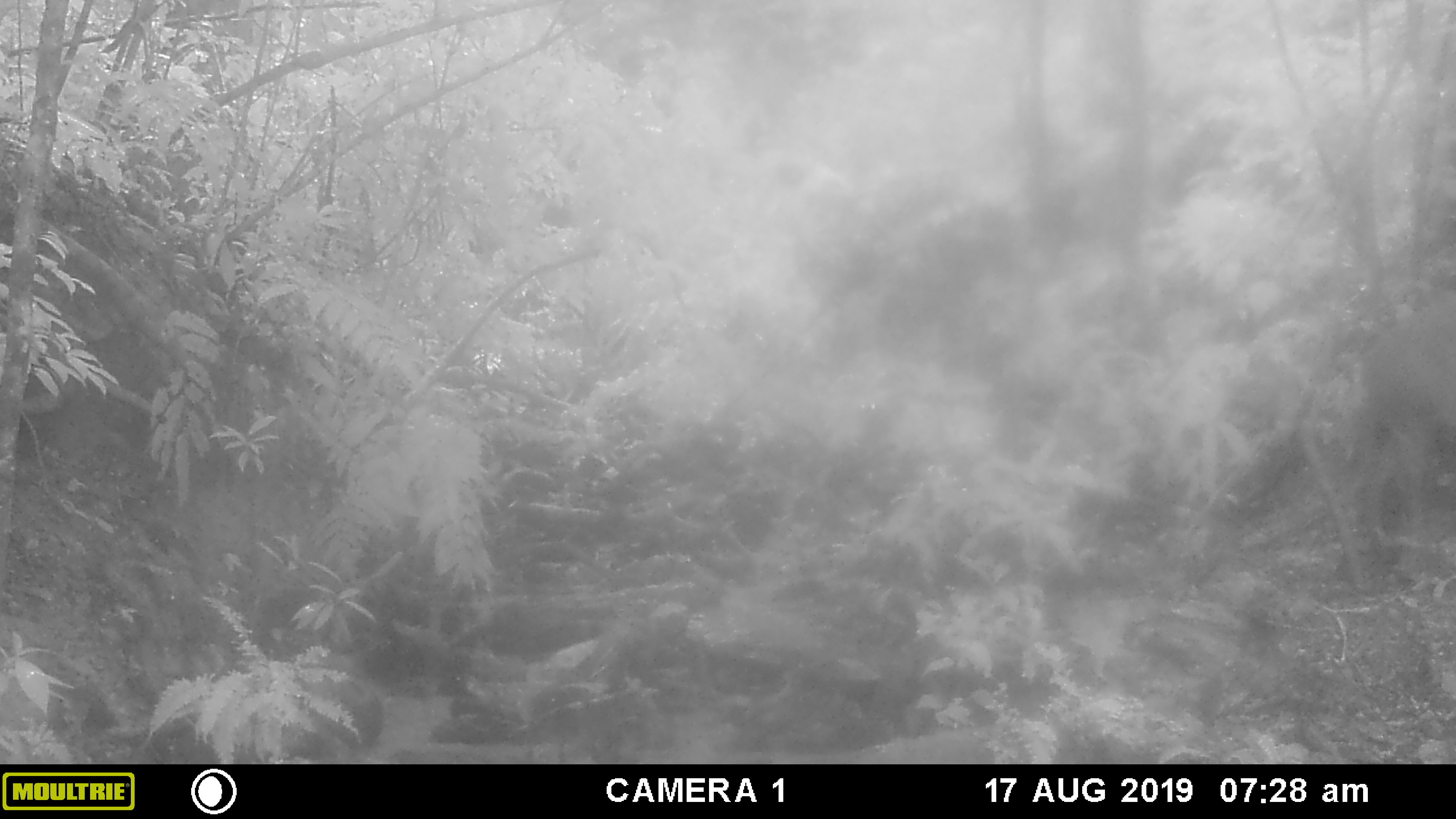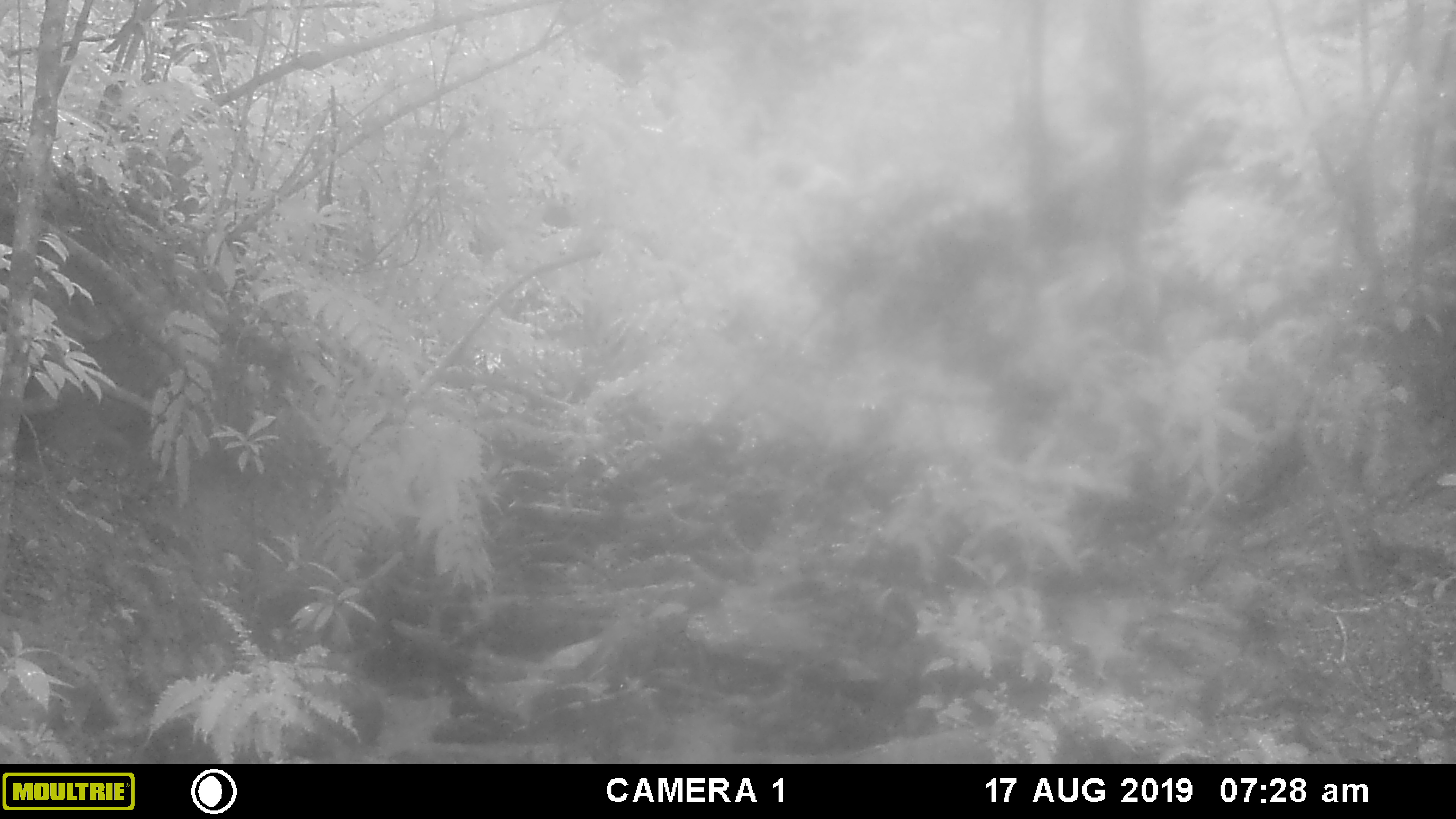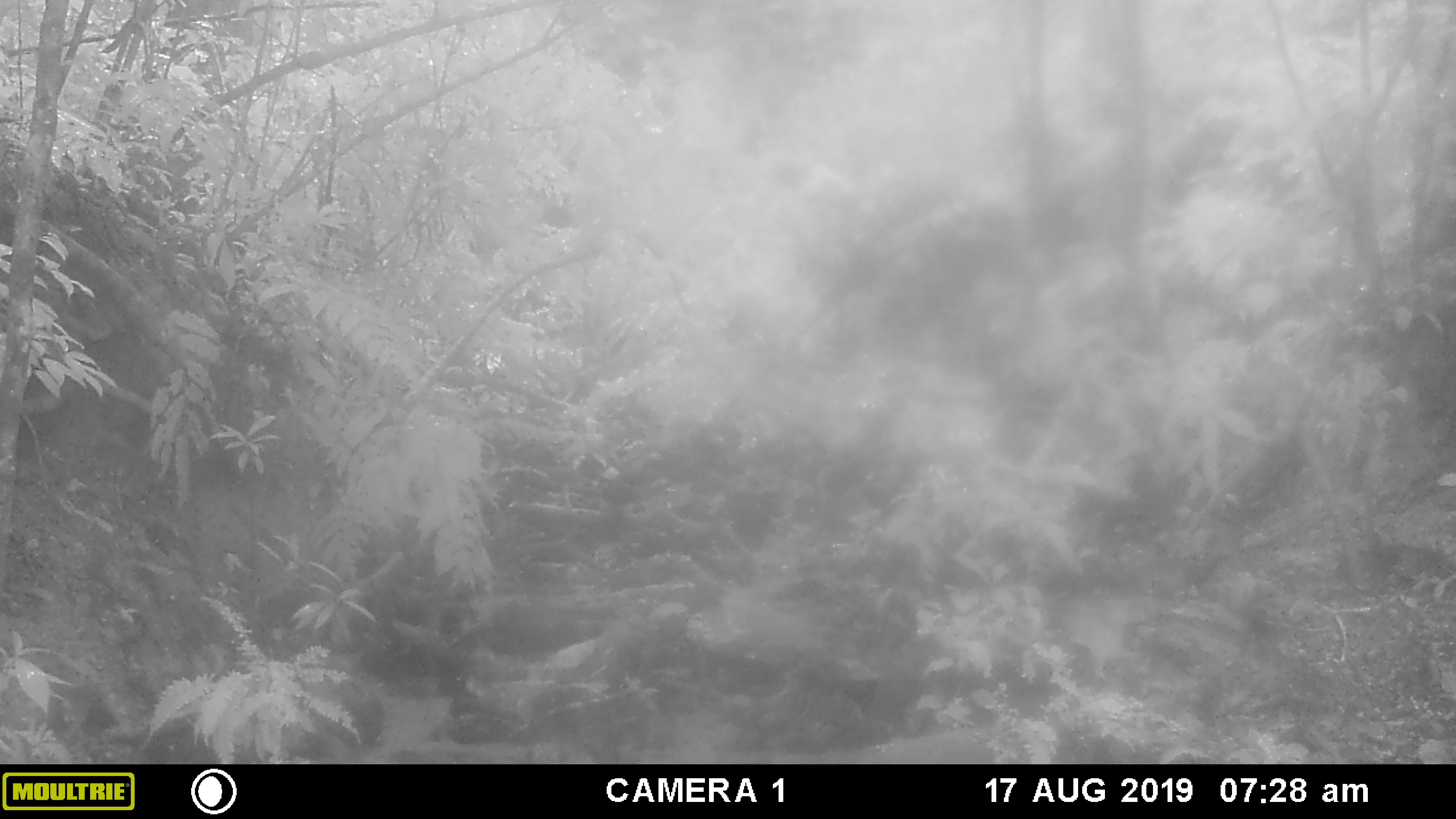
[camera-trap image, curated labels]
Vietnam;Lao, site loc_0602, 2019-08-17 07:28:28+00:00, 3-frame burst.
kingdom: Animalia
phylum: Chordata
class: Mammalia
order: Artiodactyla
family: Suidae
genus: Sus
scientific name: Sus scrofa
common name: eurasian wild pig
Eurasian wild pig (Sus scrofa). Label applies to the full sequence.